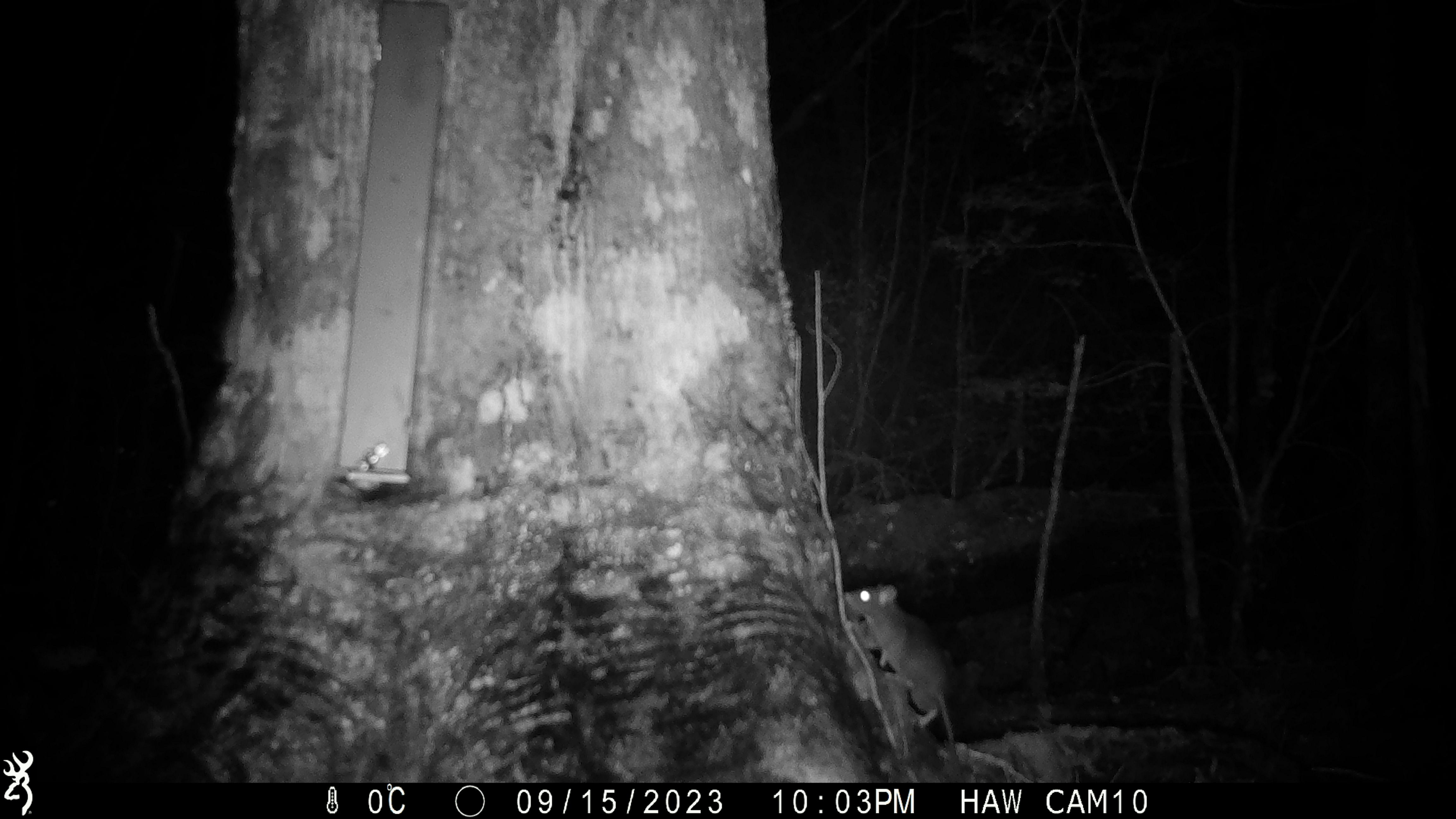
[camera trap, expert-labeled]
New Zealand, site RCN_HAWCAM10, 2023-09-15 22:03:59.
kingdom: Animalia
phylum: Chordata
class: Mammalia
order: Rodentia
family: Muridae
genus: Rattus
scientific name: Rattus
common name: rat